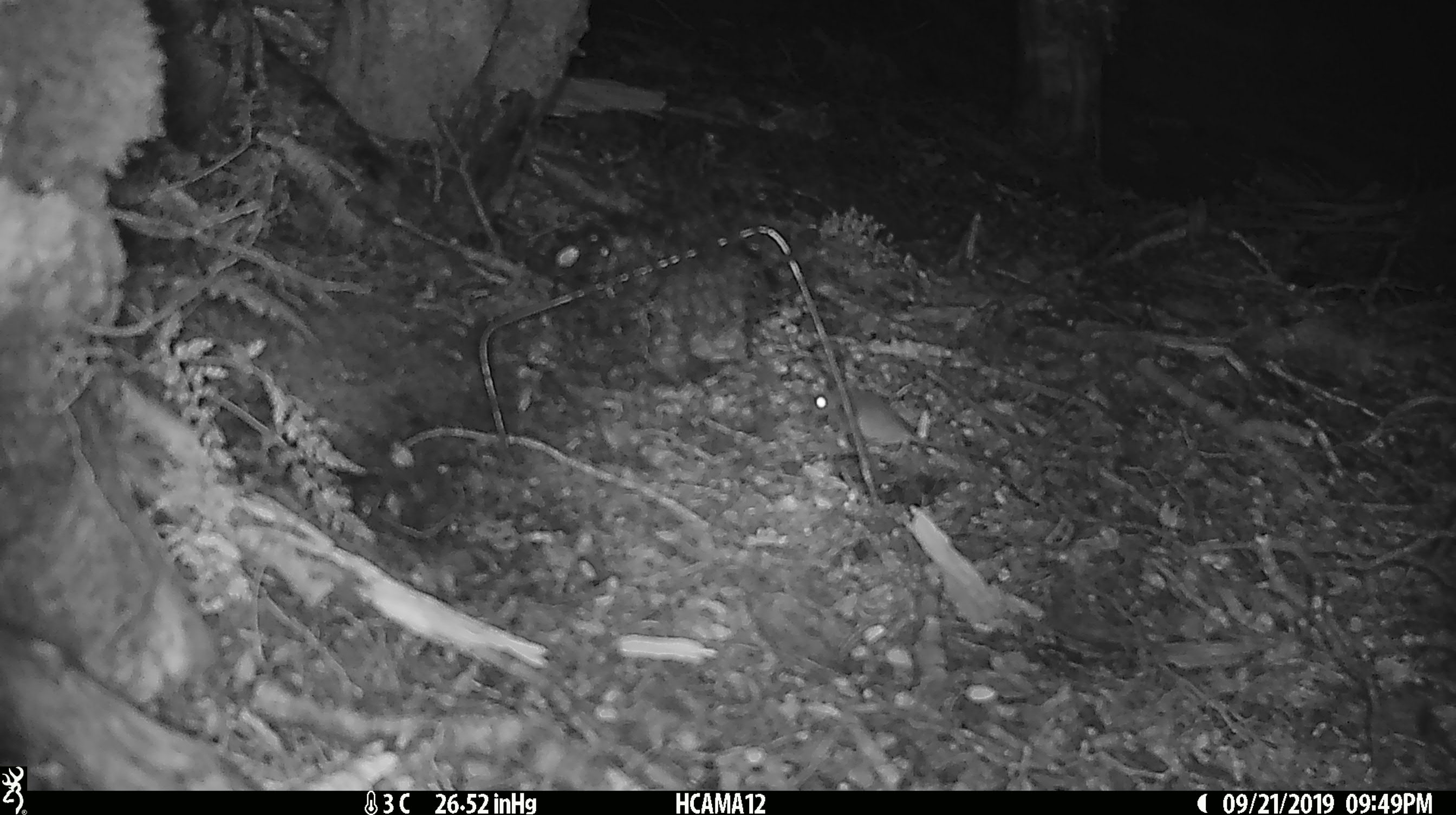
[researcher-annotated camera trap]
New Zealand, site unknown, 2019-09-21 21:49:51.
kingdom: Animalia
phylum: Chordata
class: Mammalia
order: Rodentia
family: Muridae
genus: Mus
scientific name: Mus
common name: mouse